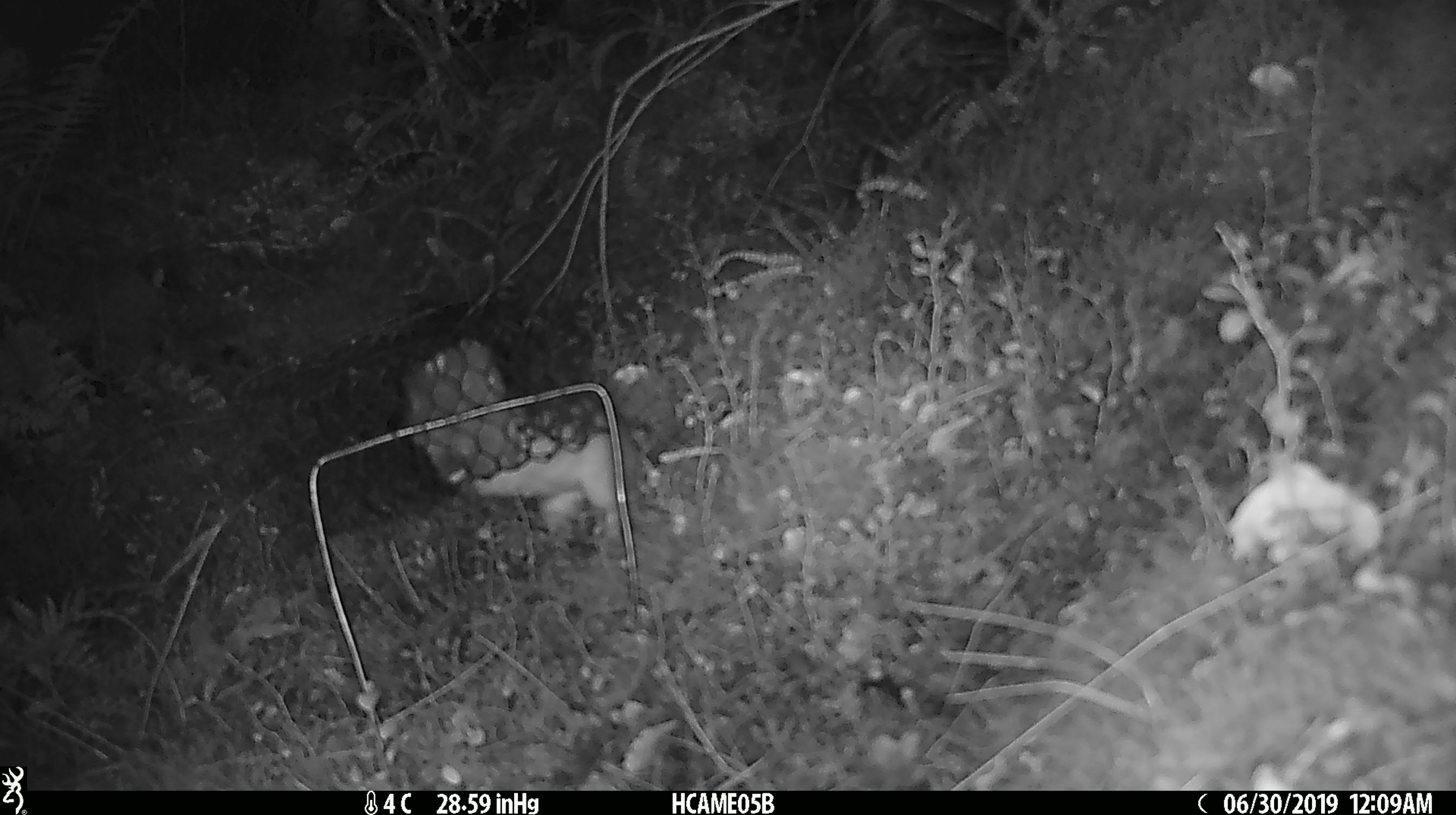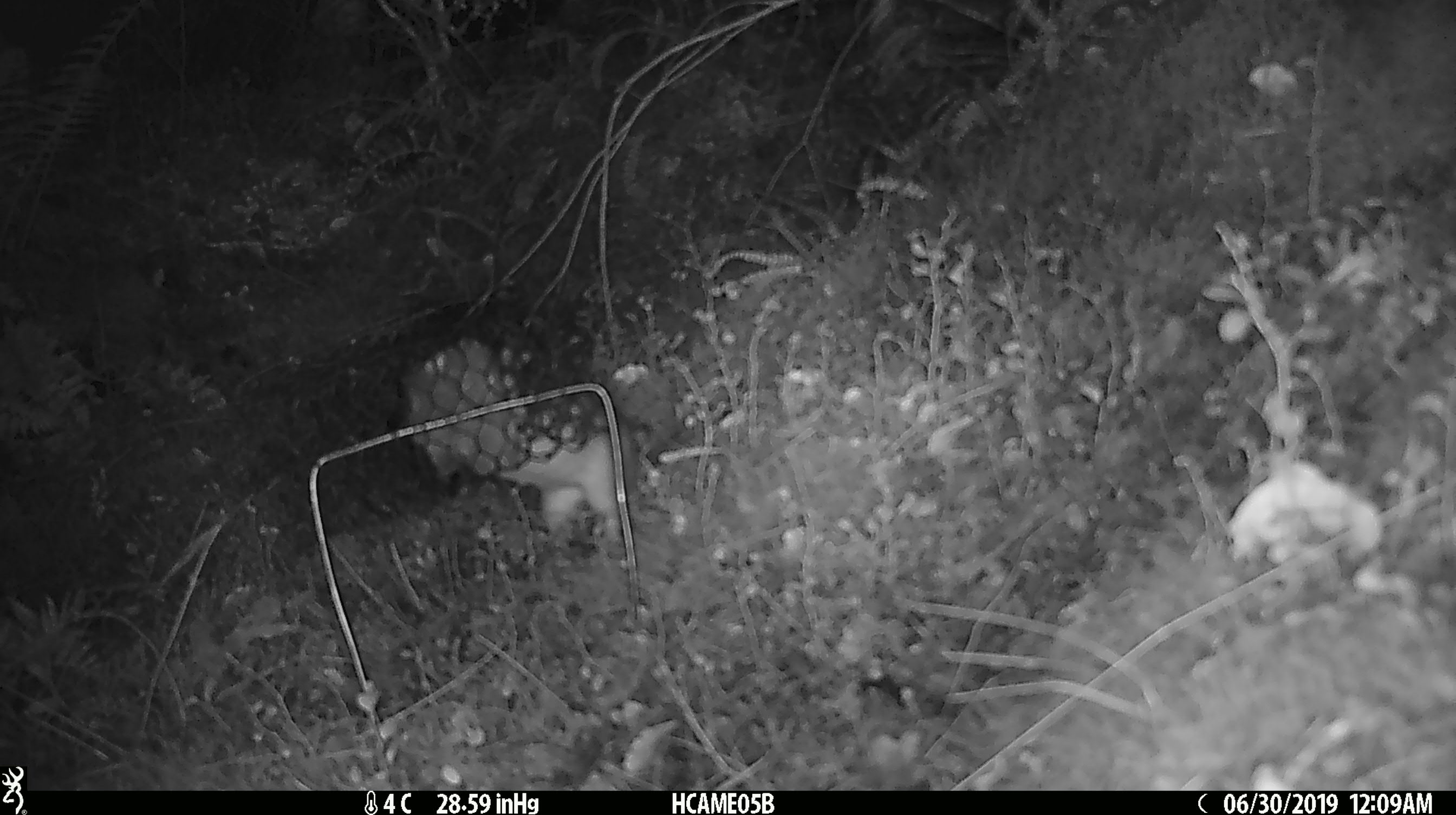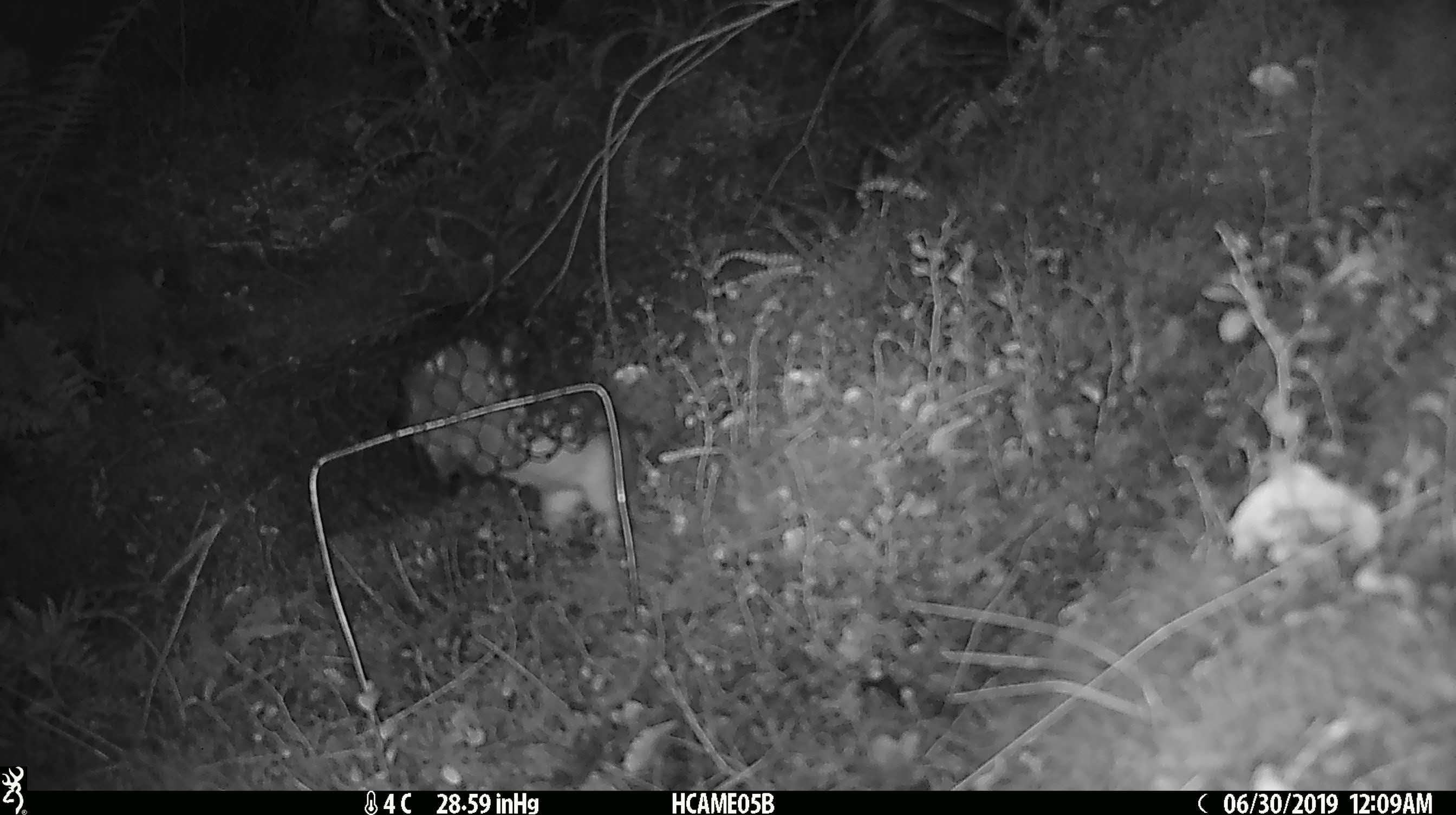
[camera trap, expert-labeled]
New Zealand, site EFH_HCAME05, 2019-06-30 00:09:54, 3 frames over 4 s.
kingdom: Animalia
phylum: Chordata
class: Mammalia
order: Rodentia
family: Muridae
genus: Rattus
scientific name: Rattus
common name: rat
Rat (Rattus).